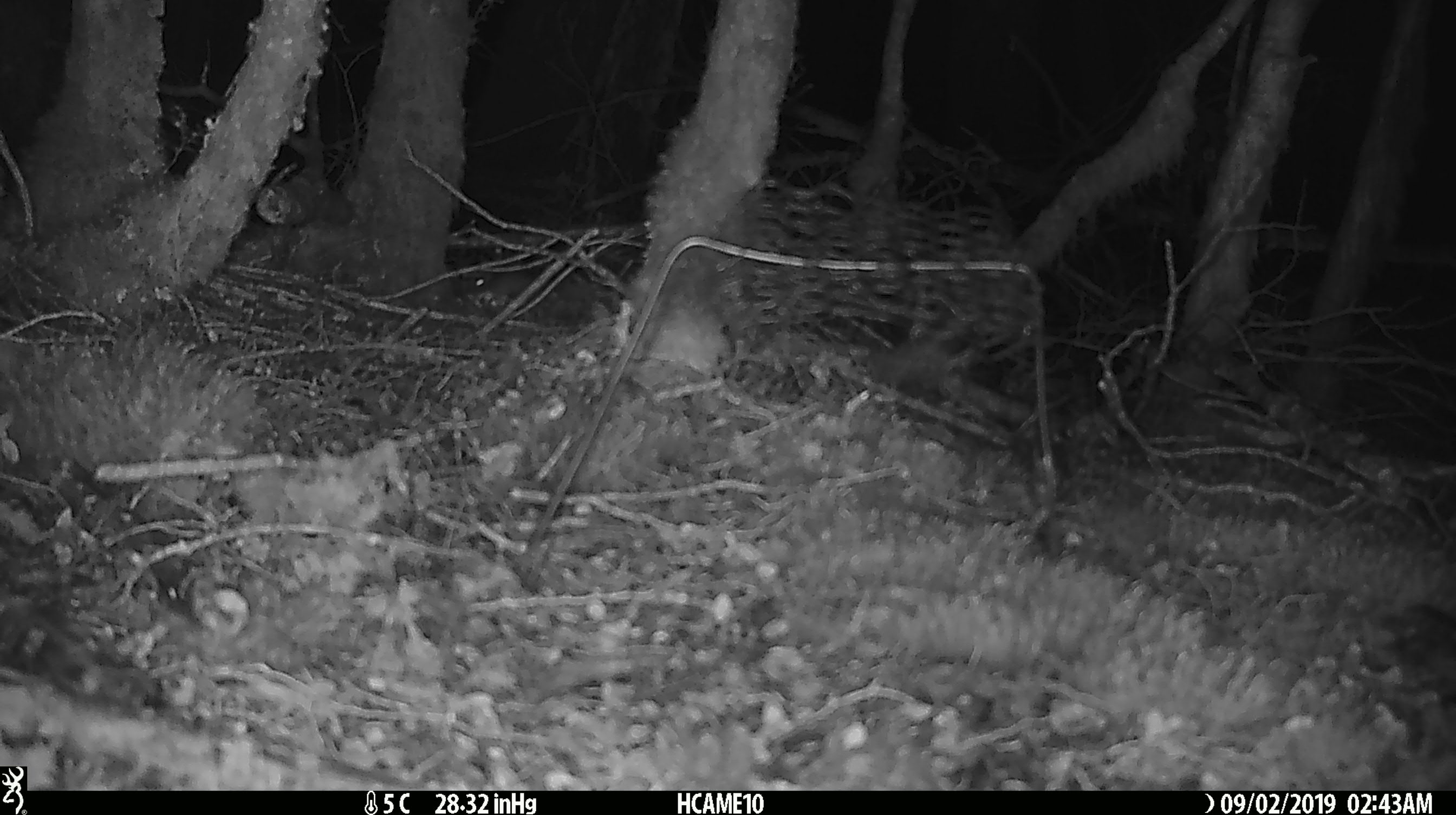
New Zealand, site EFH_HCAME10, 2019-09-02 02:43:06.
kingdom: Animalia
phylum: Chordata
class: Mammalia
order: Rodentia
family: Muridae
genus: Mus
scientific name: Mus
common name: mouse